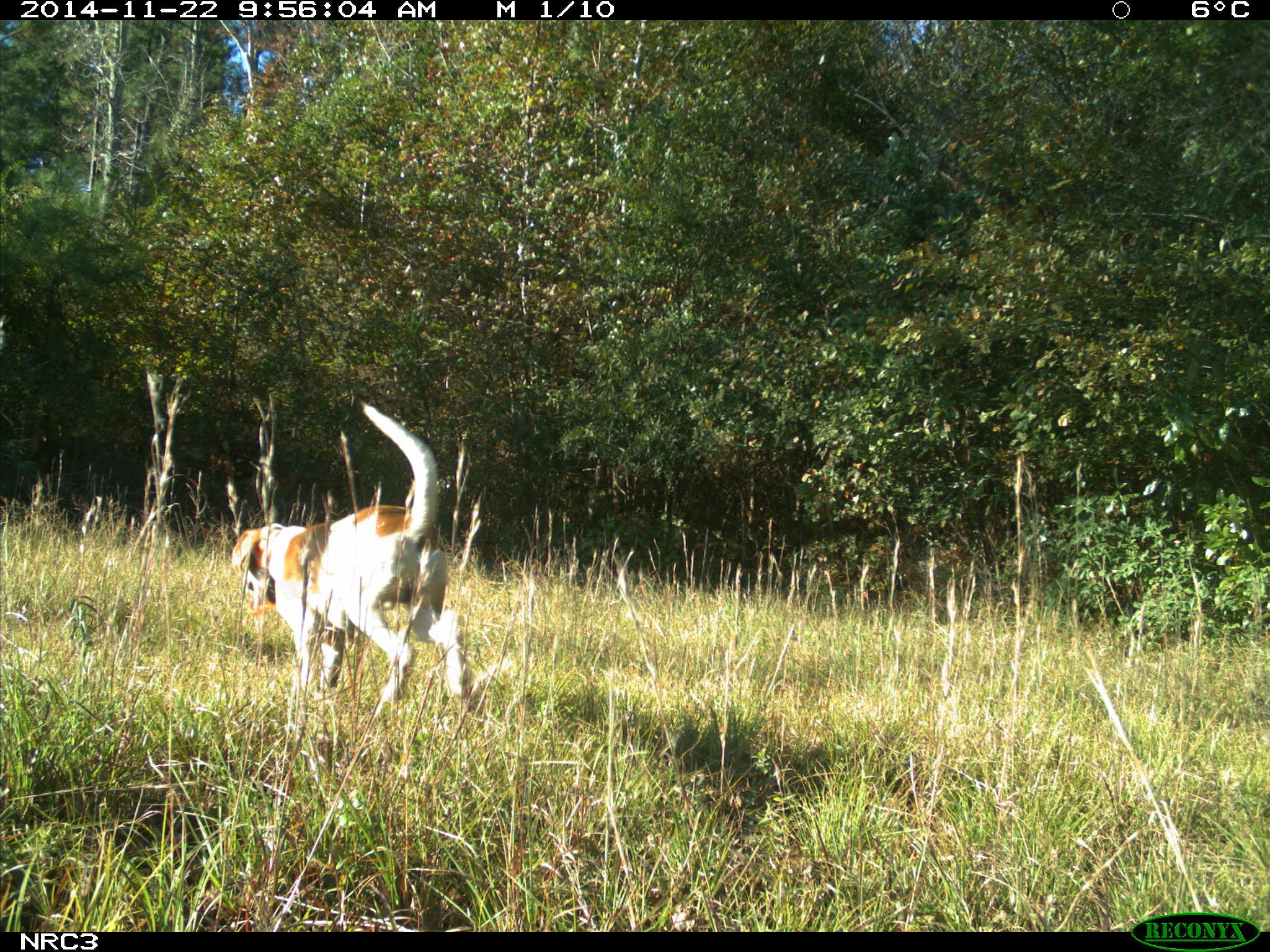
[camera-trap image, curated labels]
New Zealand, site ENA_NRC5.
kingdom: Animalia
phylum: Chordata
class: Mammalia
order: Carnivora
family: Canidae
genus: Canis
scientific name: Canis familiaris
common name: domestic dog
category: dog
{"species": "dog (domestic dog) (Canis familiaris)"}